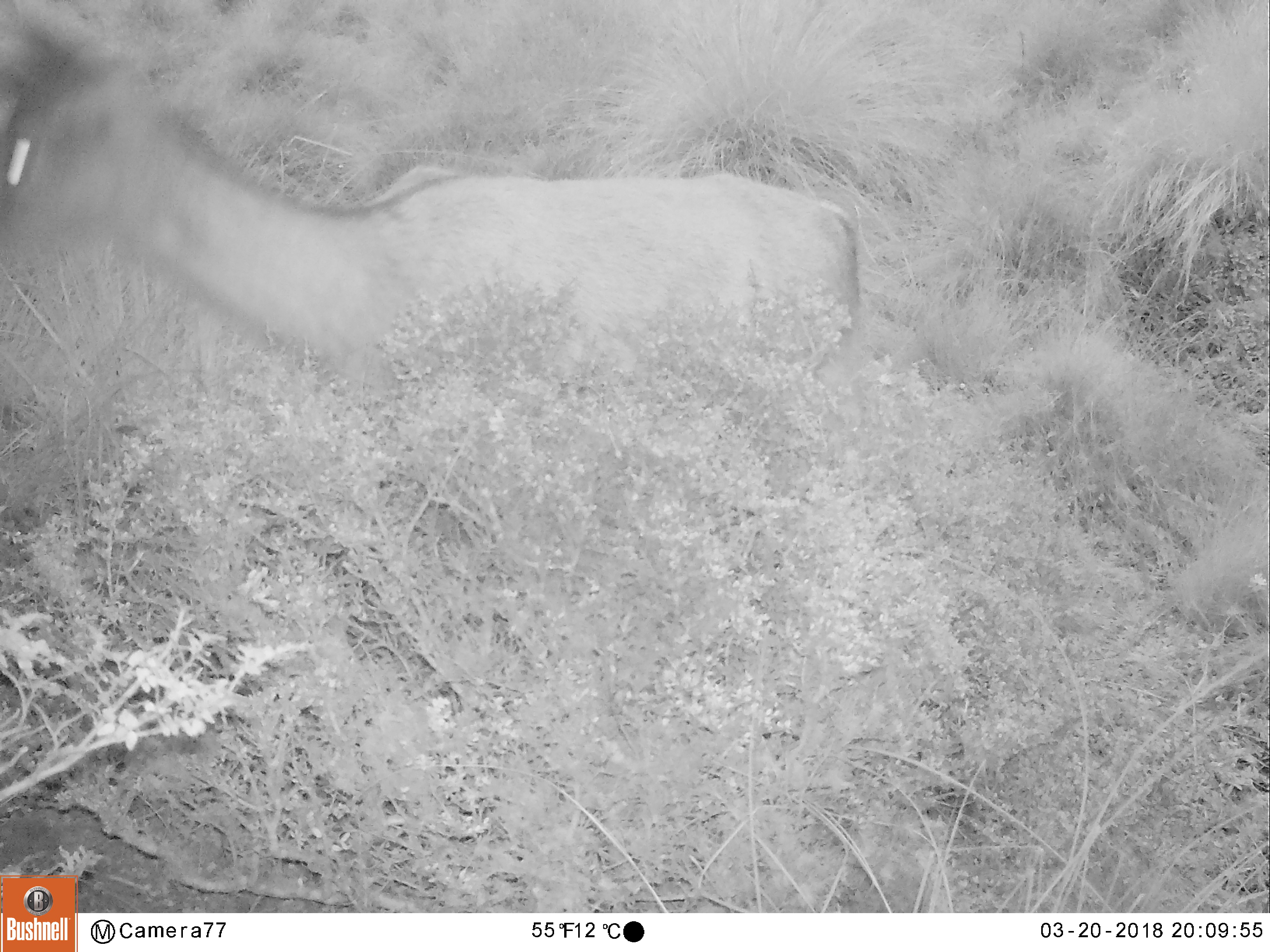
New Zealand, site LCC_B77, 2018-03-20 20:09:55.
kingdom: Animalia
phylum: Chordata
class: Mammalia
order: Artiodactyla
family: Cervidae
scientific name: Cervidae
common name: deer